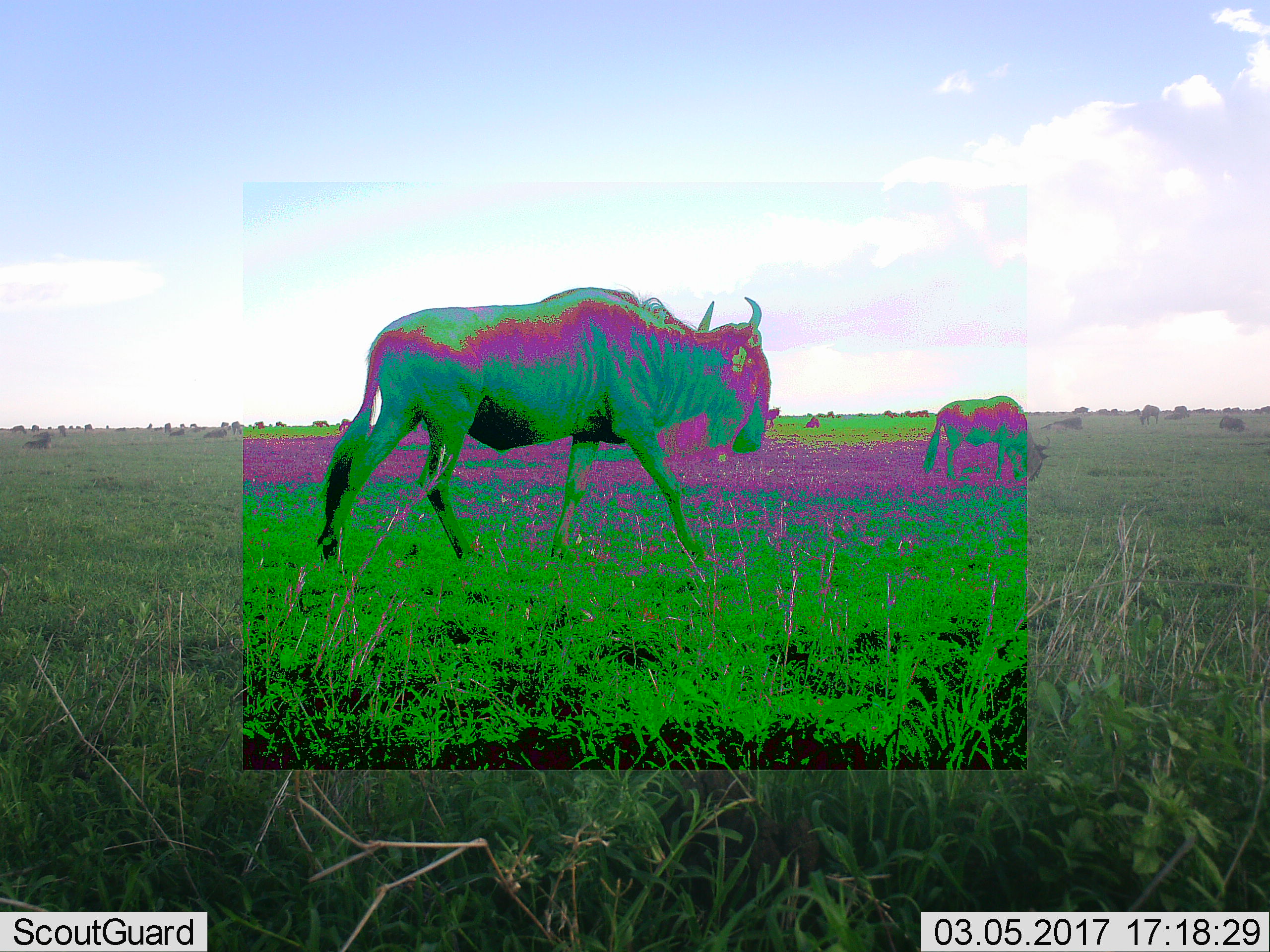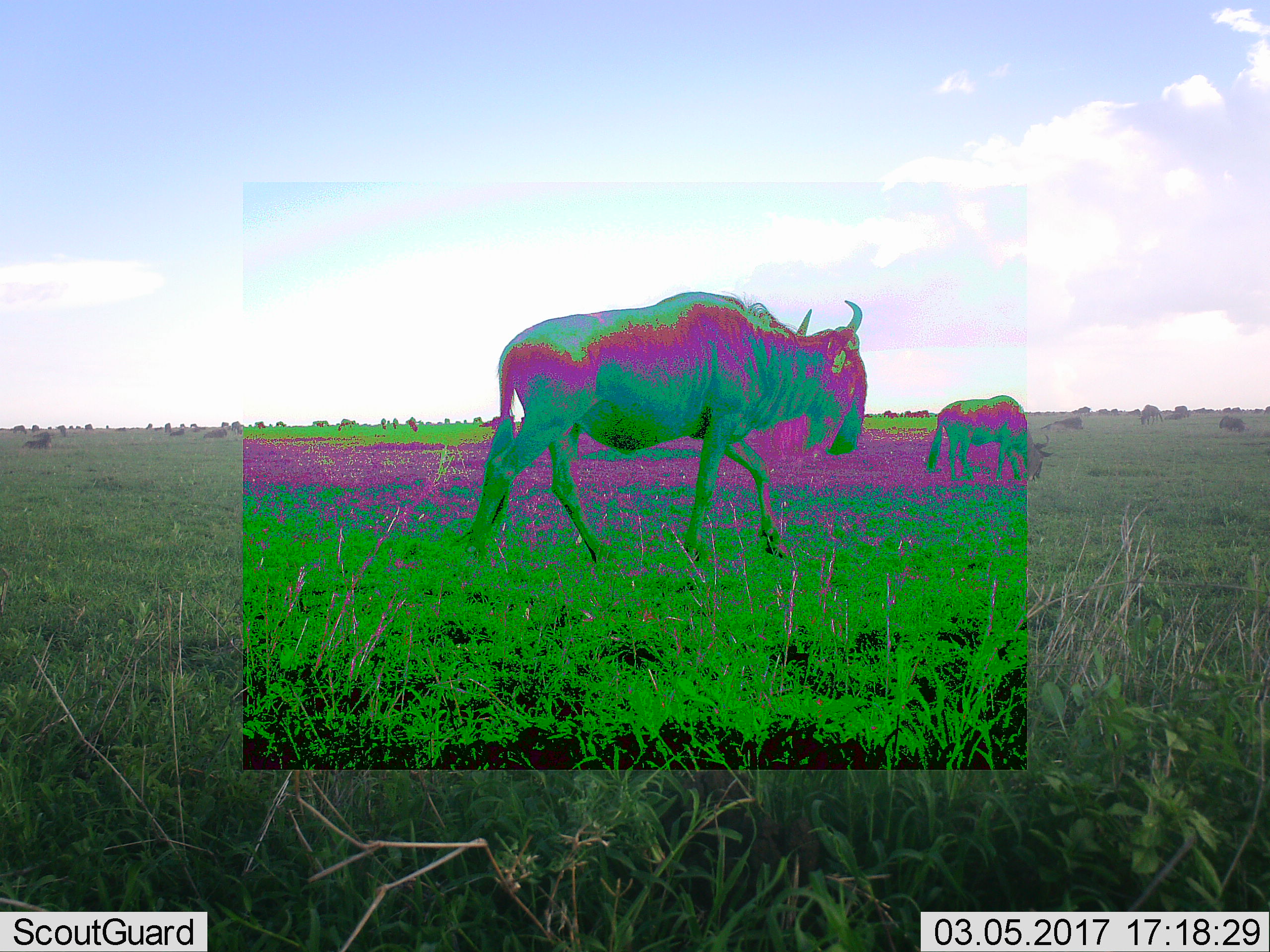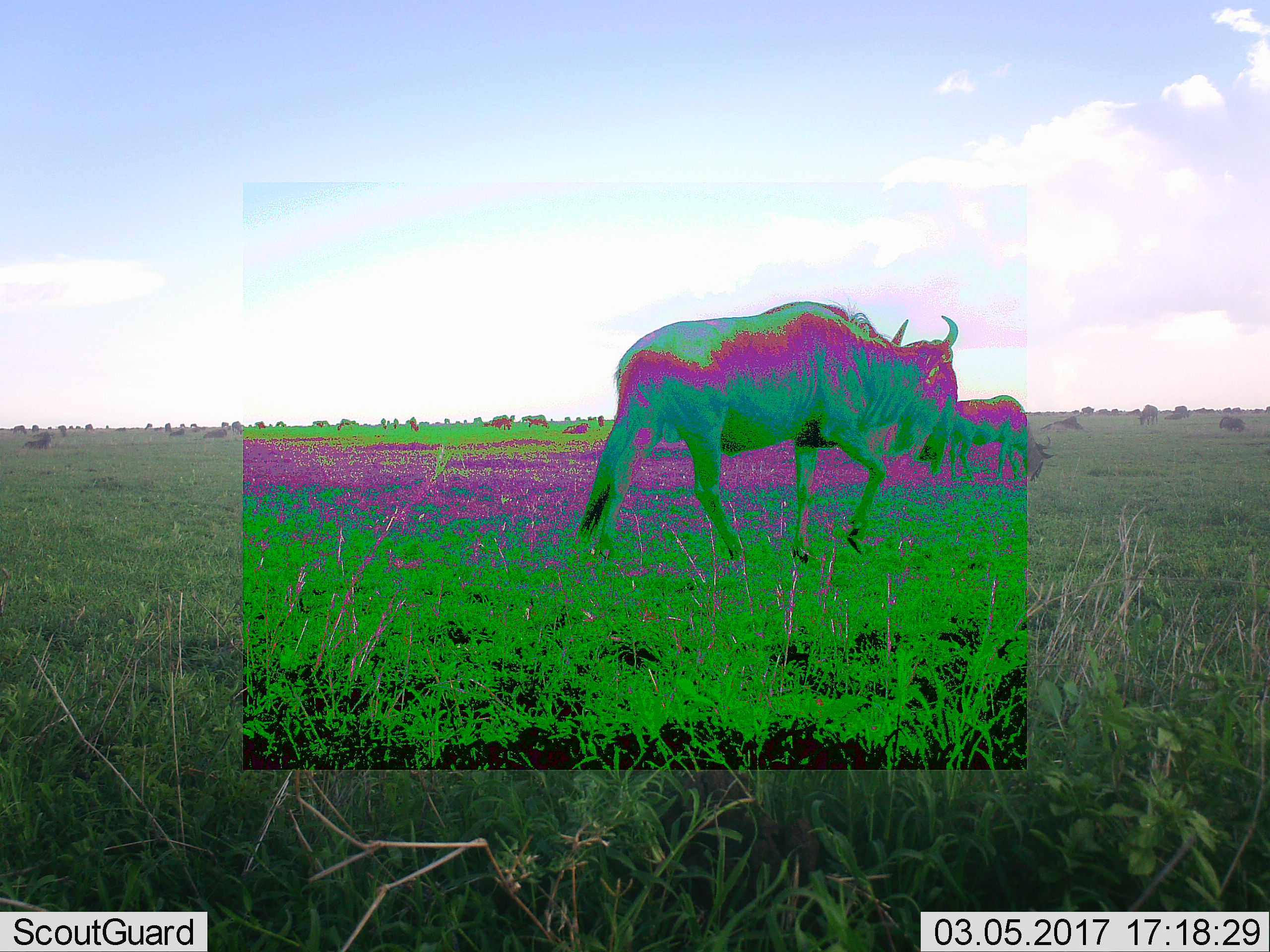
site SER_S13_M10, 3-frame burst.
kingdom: Animalia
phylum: Chordata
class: Mammalia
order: Artiodactyla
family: Bovidae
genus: Connochaetes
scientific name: Connochaetes taurinus taurinus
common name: blue wildebeest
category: wildebeestblue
Wildebeestblue (blue wildebeest) (Connochaetes taurinus taurinus), count 11-50. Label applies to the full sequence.